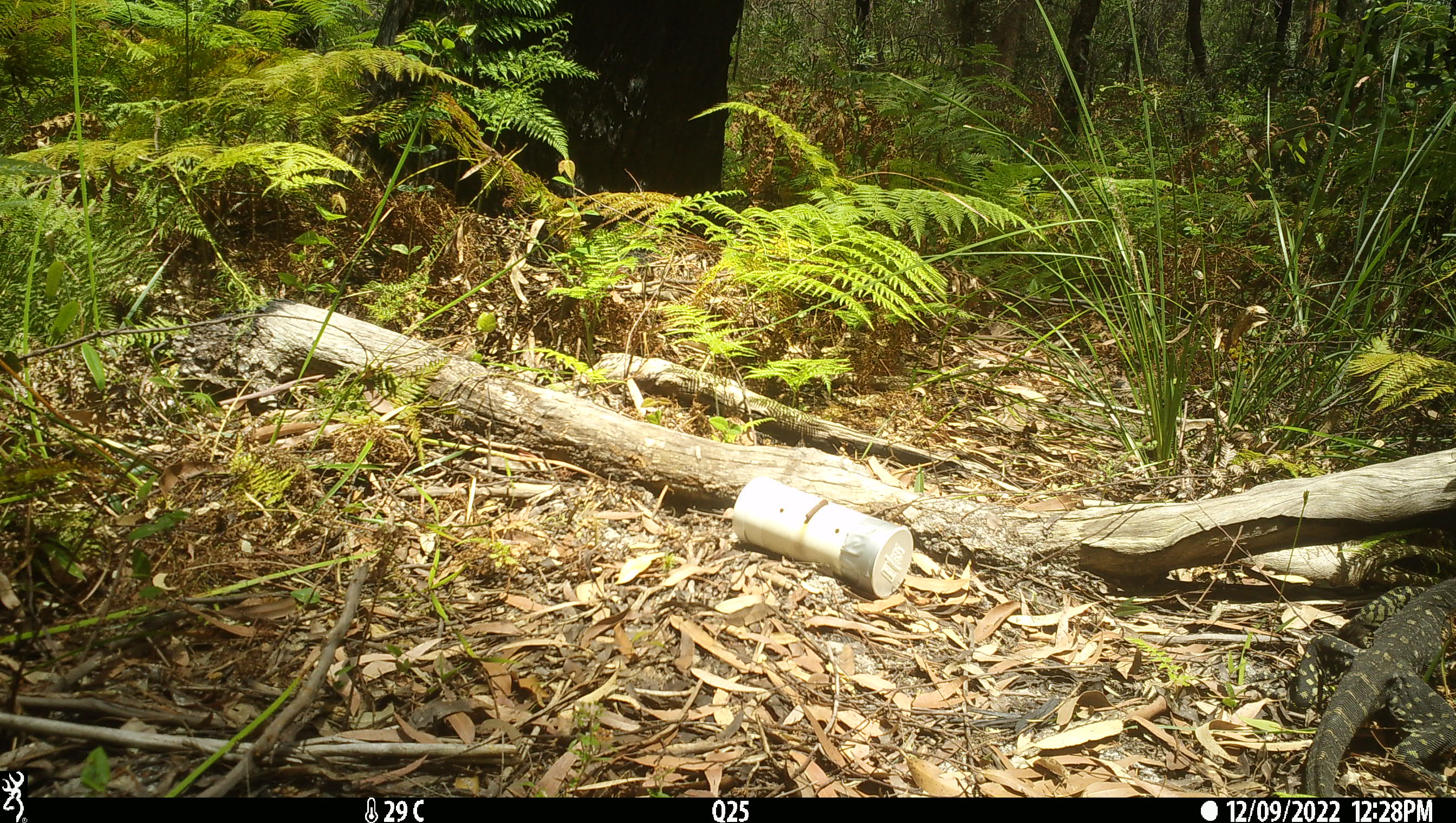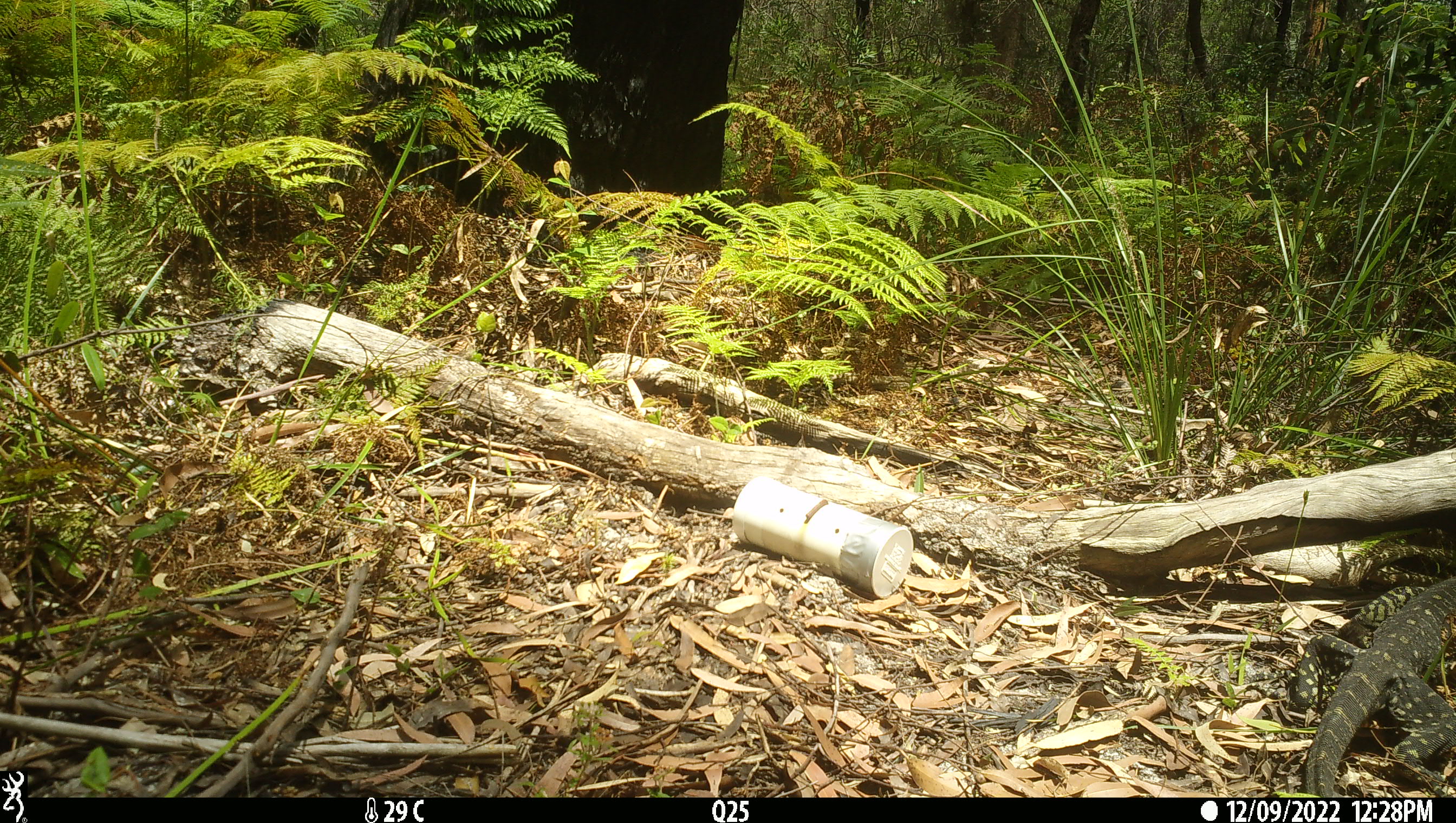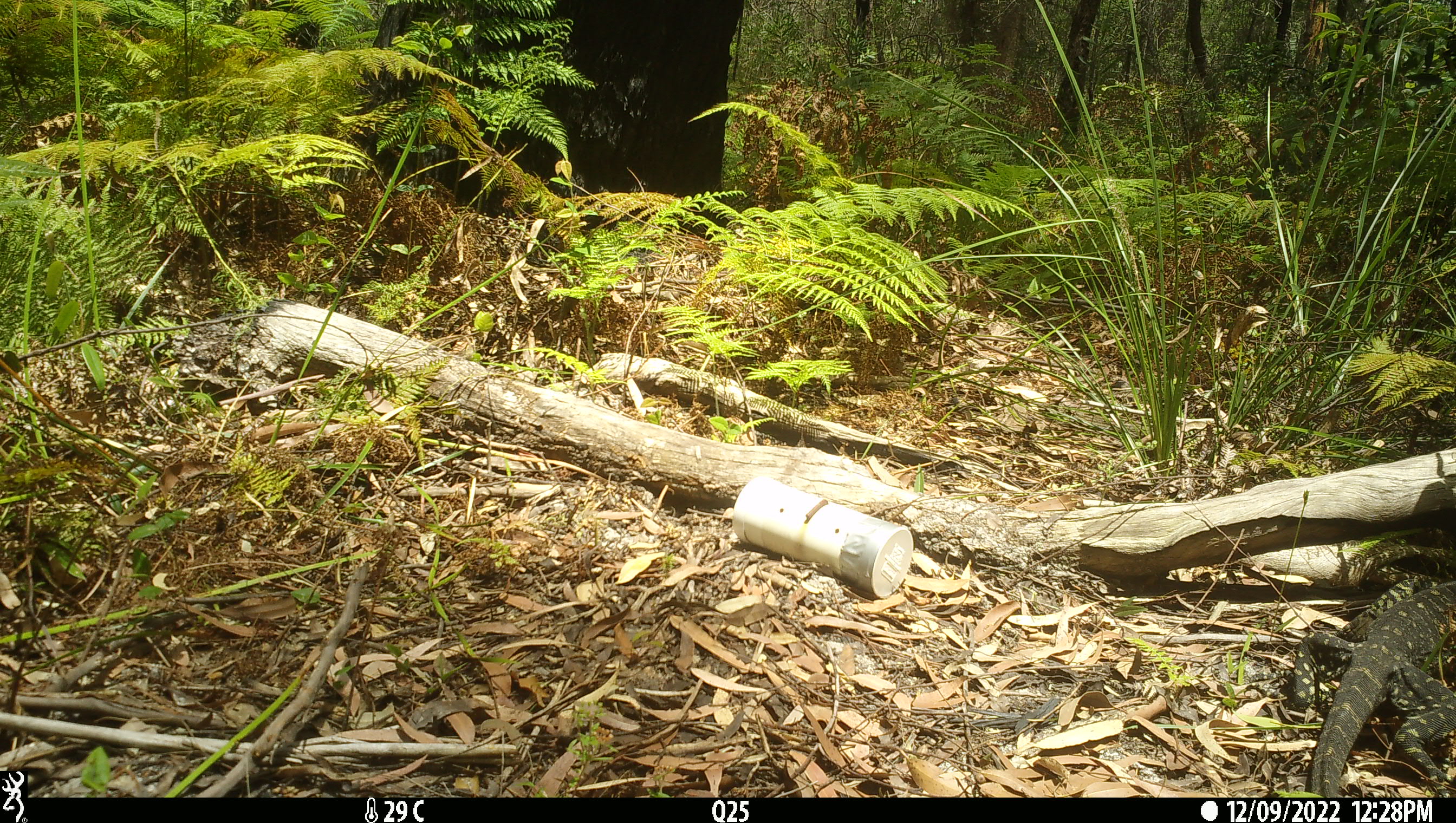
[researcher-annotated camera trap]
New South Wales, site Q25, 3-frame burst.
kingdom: Animalia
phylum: Chordata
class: Reptilia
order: Squamata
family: Varanidae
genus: Varanus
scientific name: Varanus varius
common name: lace monitor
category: goanna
Goanna (lace monitor) (Varanus varius).